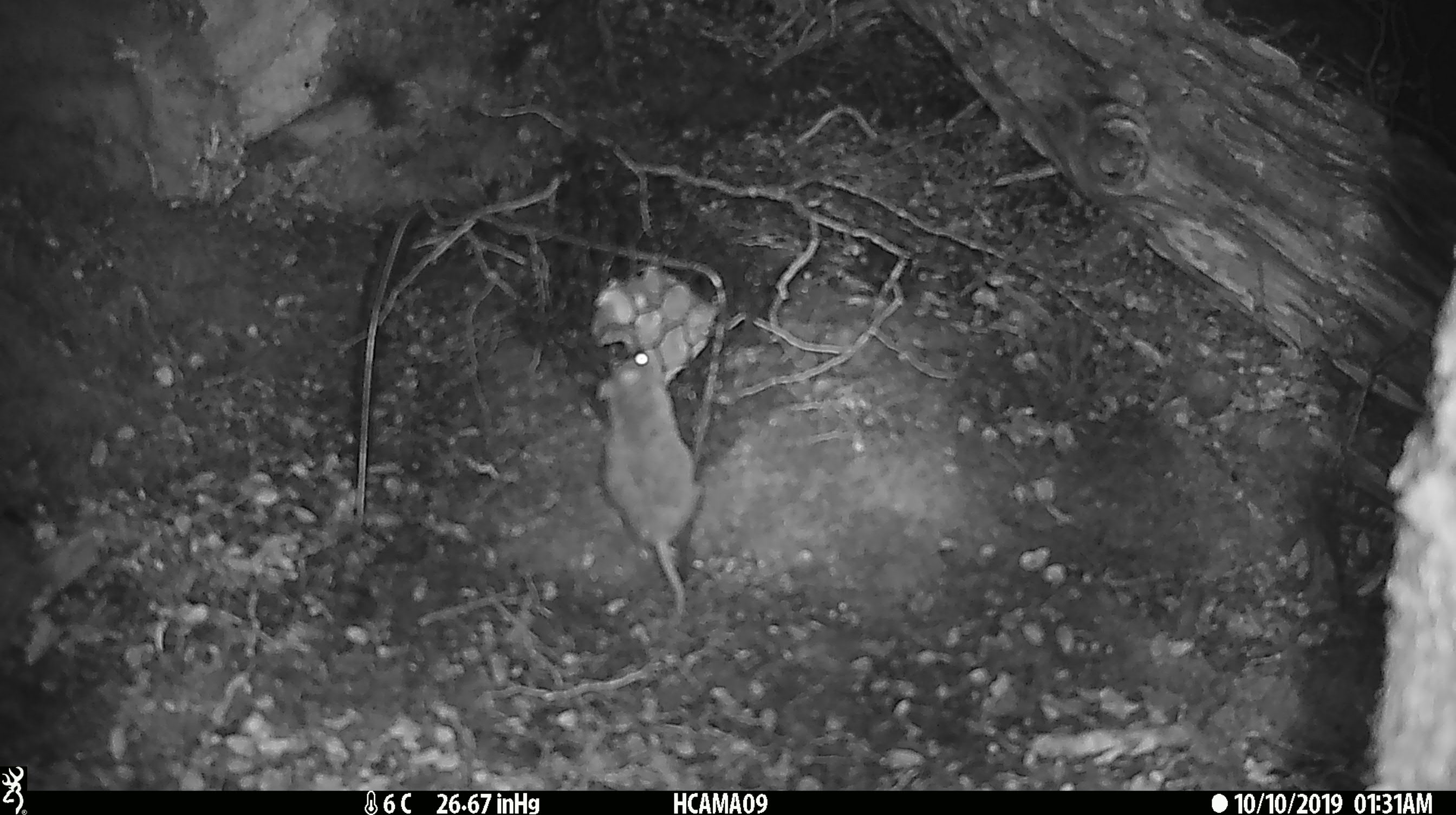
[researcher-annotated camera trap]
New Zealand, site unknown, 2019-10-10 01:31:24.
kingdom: Animalia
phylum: Chordata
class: Mammalia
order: Rodentia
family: Muridae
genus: Mus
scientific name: Mus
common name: mouse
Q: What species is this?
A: Mouse (Mus).